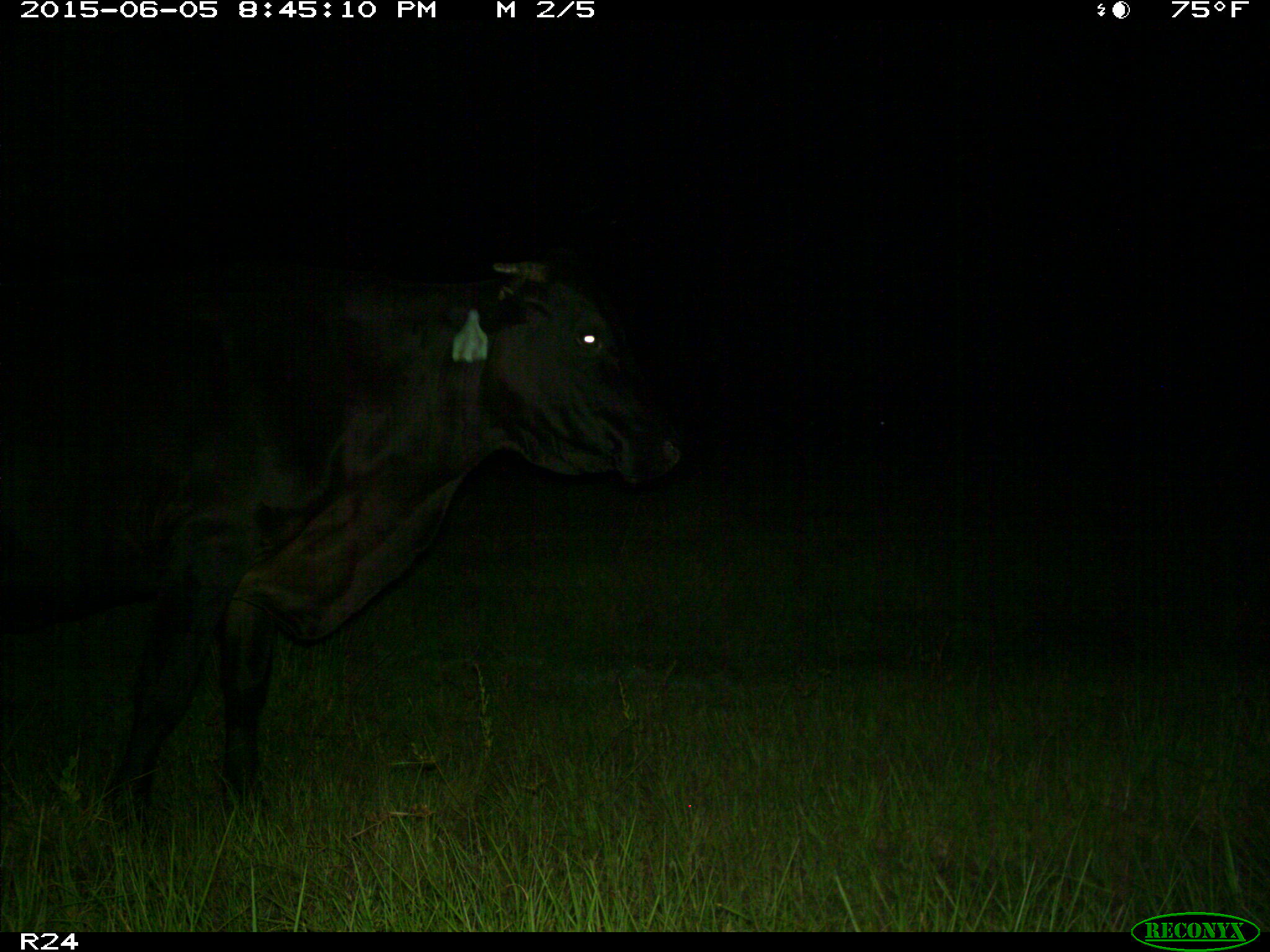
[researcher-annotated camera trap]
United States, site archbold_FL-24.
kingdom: Animalia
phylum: Chordata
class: Mammalia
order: Artiodactyla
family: Bovidae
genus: Bos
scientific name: Bos taurus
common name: domestic cow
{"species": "Bos taurus (domestic cow)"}